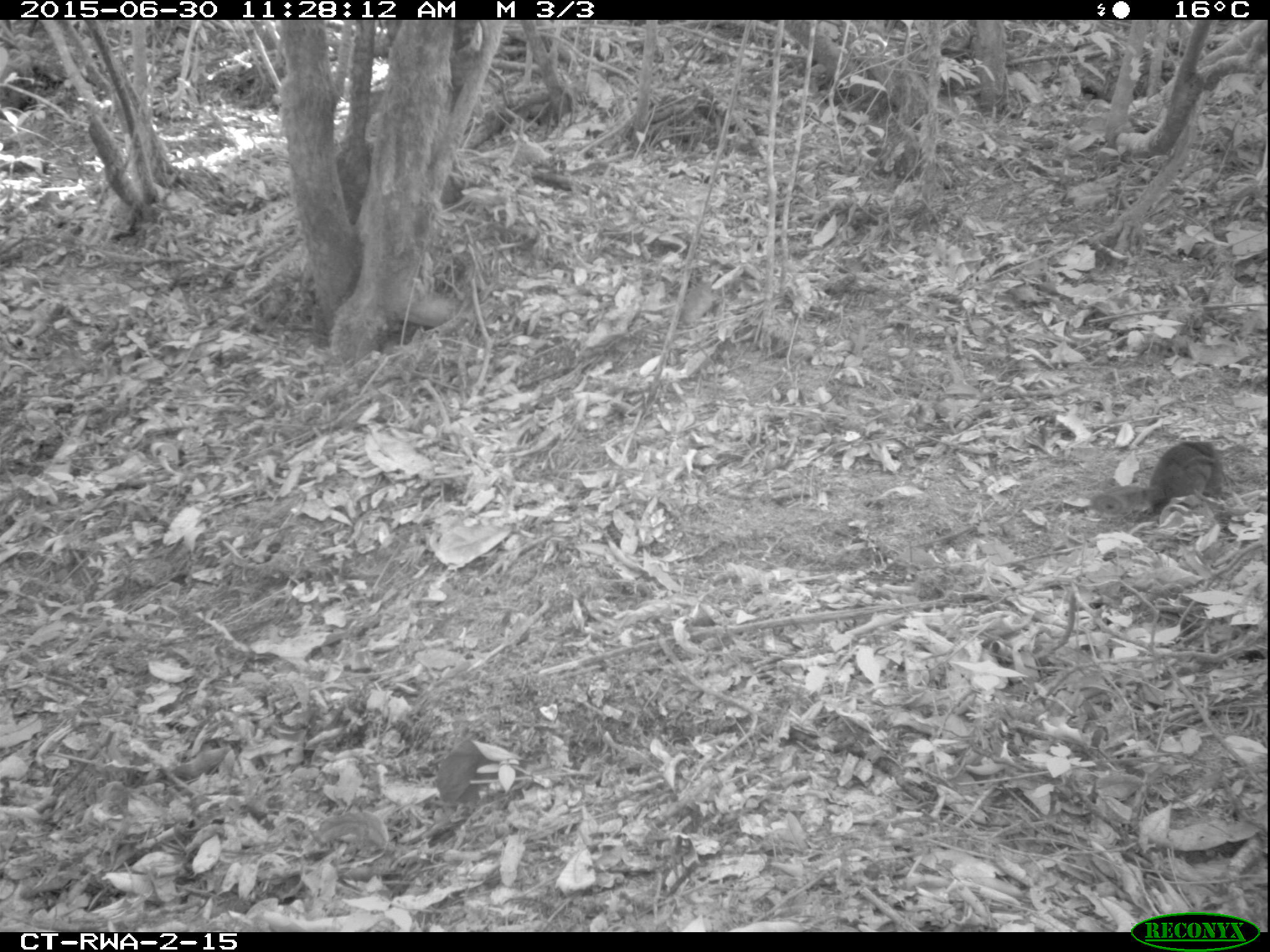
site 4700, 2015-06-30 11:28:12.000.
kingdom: Animalia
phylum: Chordata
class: Mammalia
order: Rodentia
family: Sciuridae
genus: Funisciurus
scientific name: Funisciurus pyrropus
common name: fire-footed rope squirrel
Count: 1.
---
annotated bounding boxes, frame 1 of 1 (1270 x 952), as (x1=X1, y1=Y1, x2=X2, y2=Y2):
funisciurus pyrropus: (x1=1089, y1=439, x2=1231, y2=521)